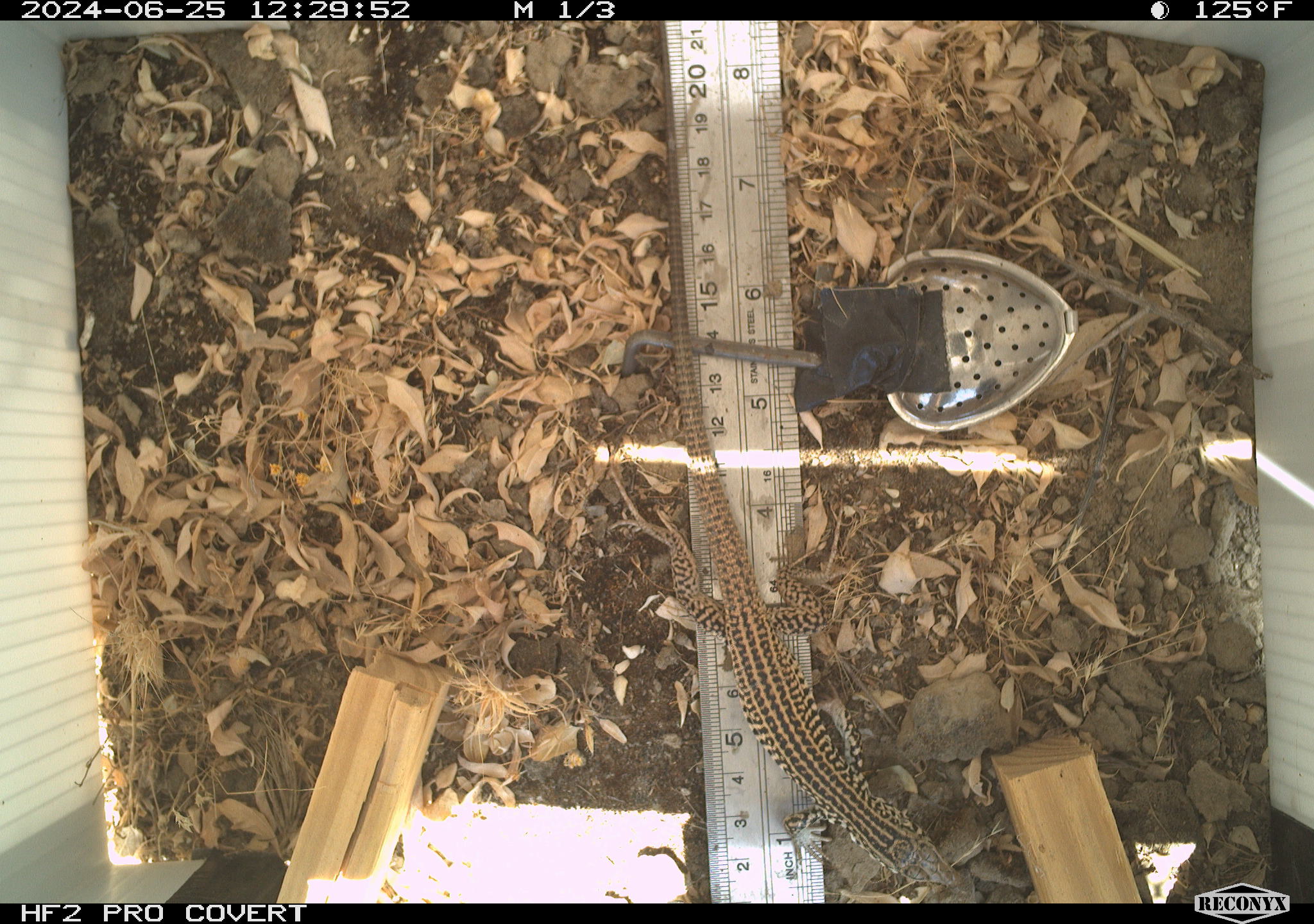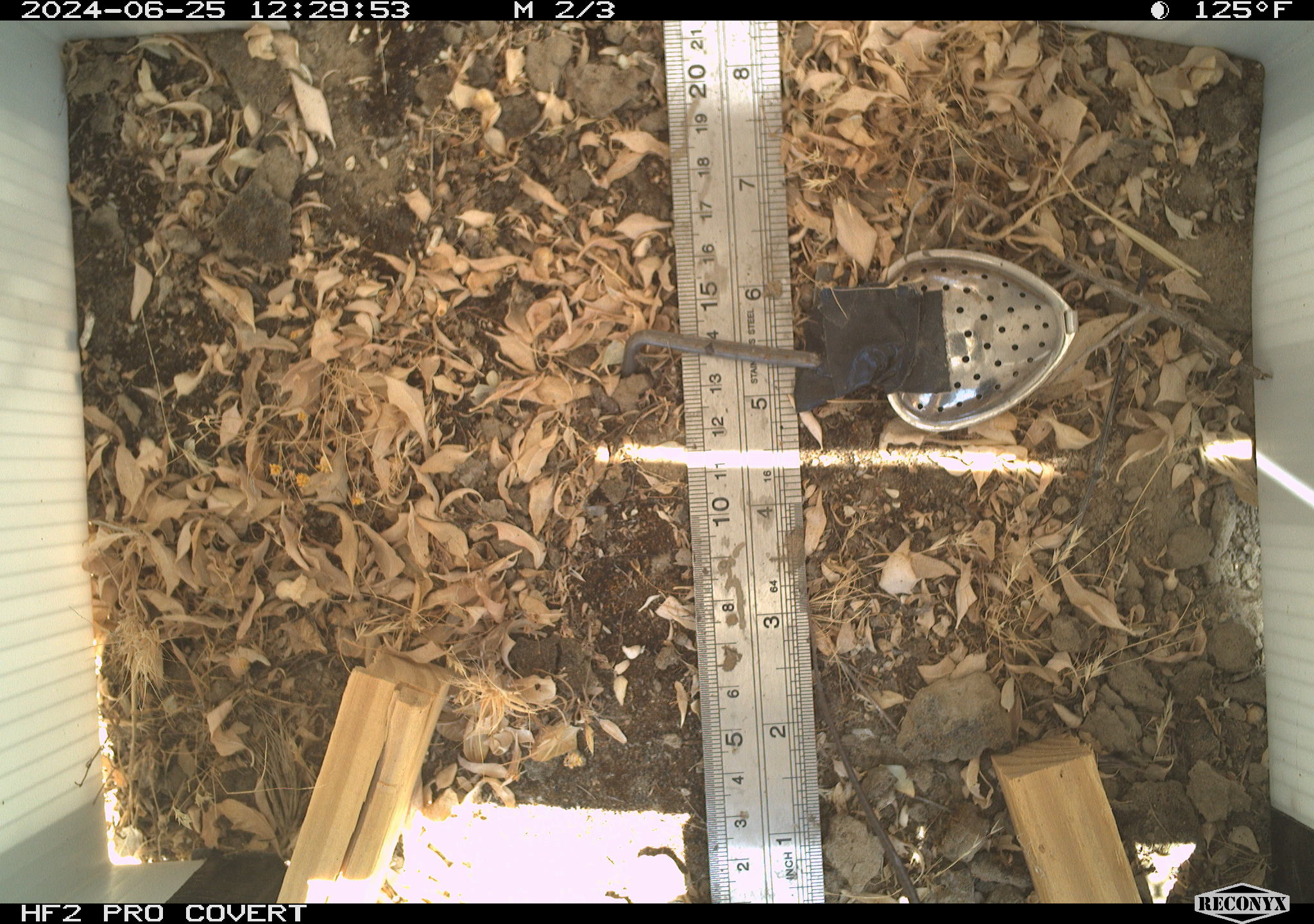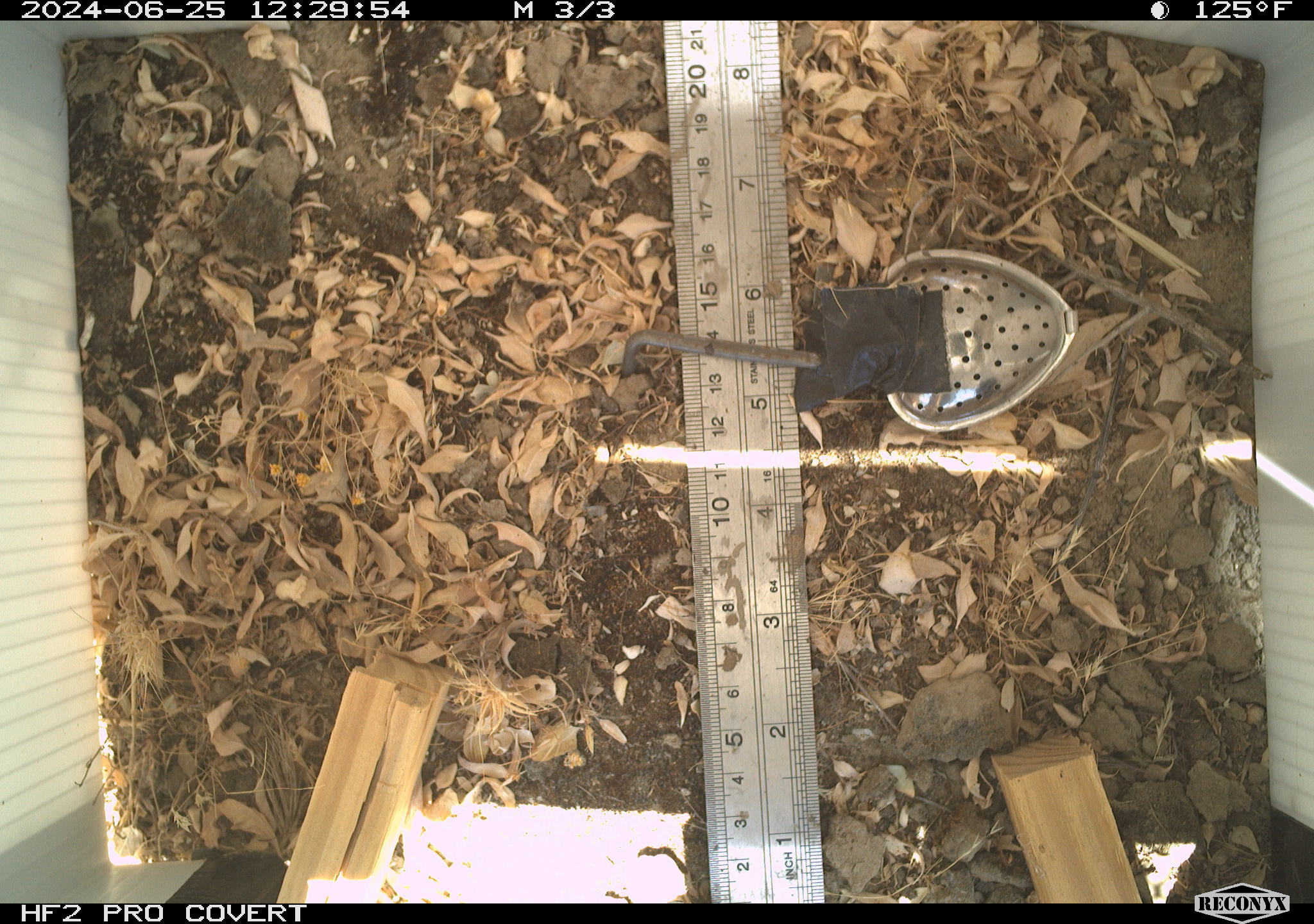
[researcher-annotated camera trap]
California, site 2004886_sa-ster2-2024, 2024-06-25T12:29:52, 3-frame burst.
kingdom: Animalia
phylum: Chordata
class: Reptilia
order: Squamata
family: Teiidae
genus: Aspidoscelis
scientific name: Aspidoscelis tigris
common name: western whiptail